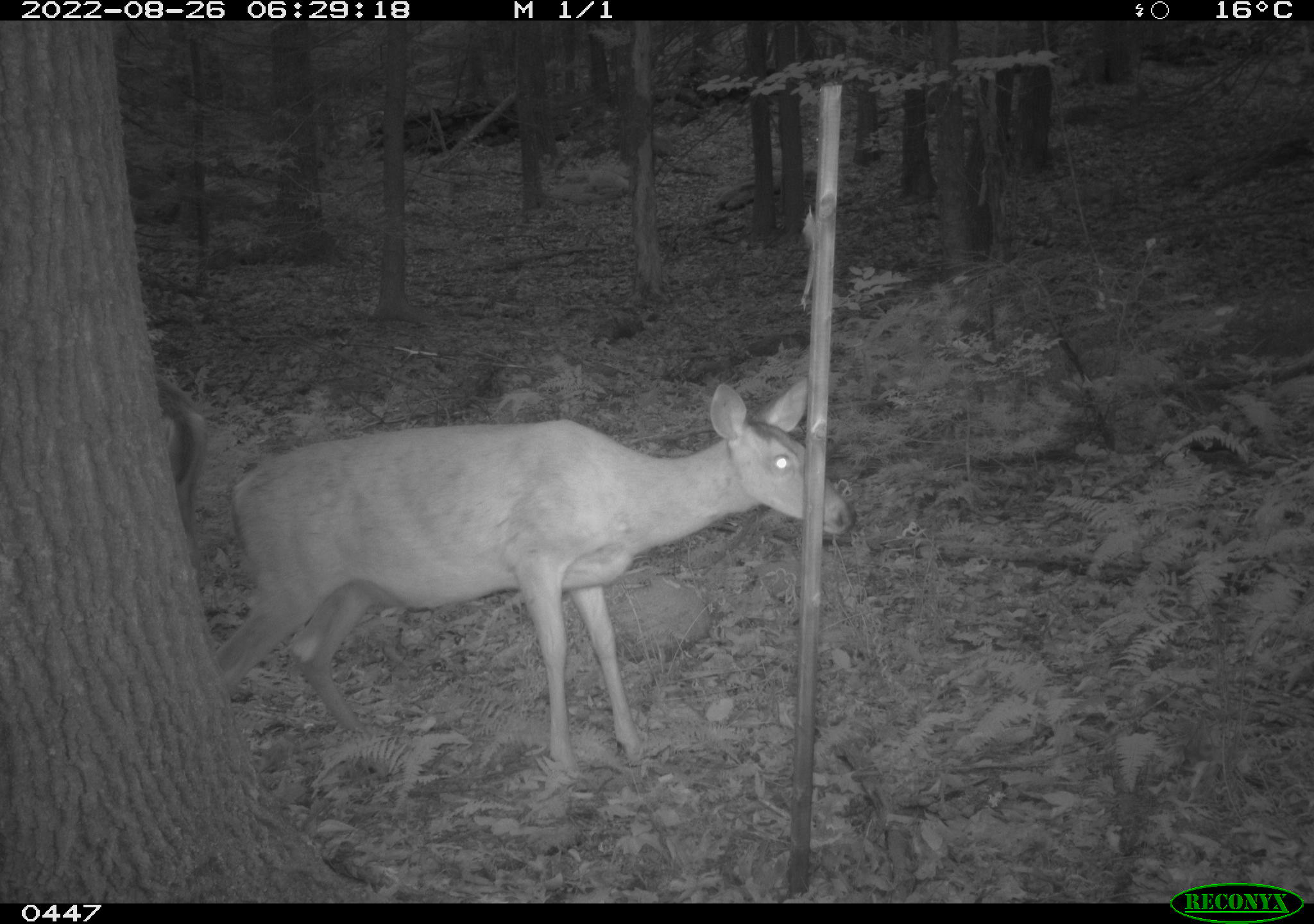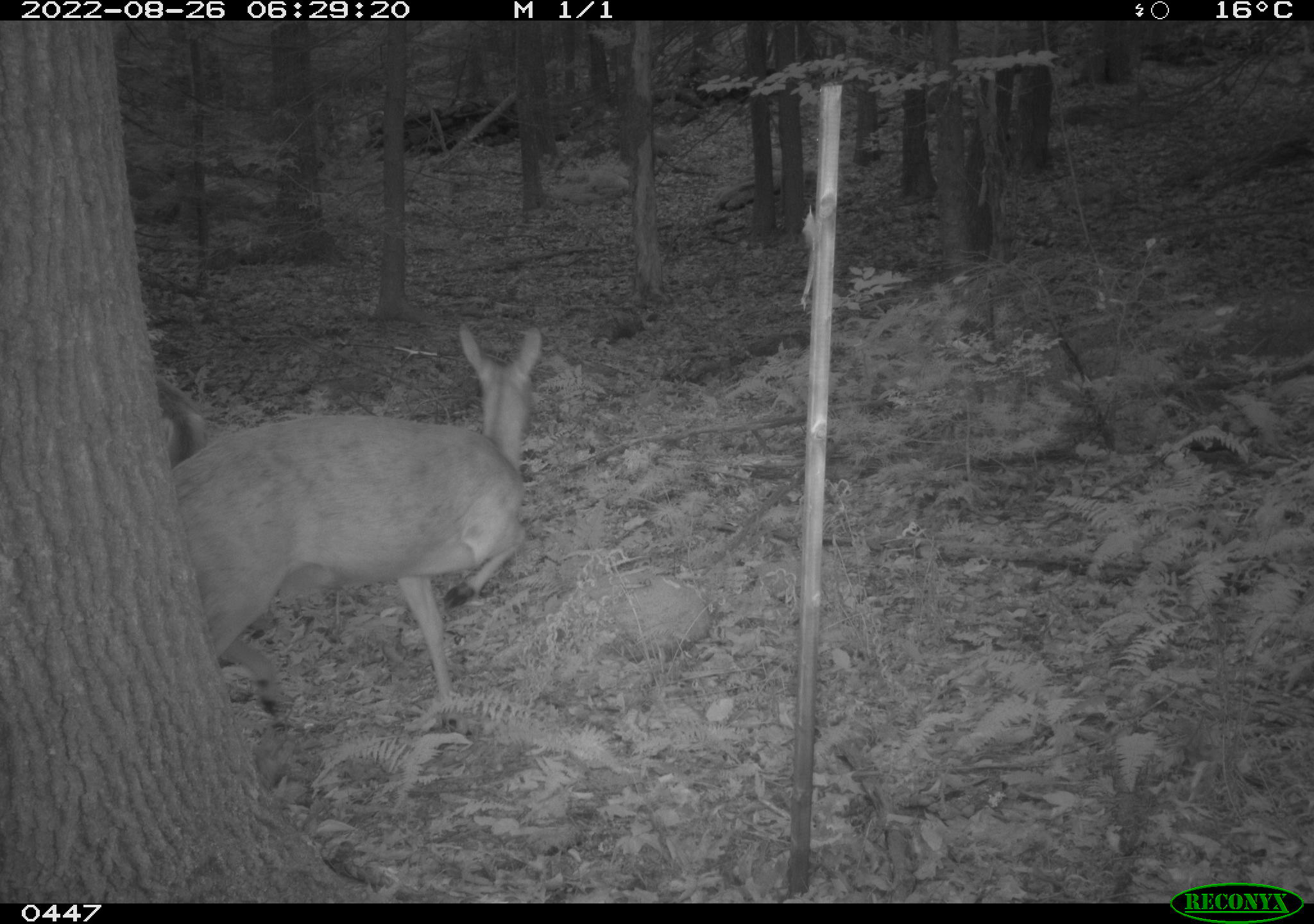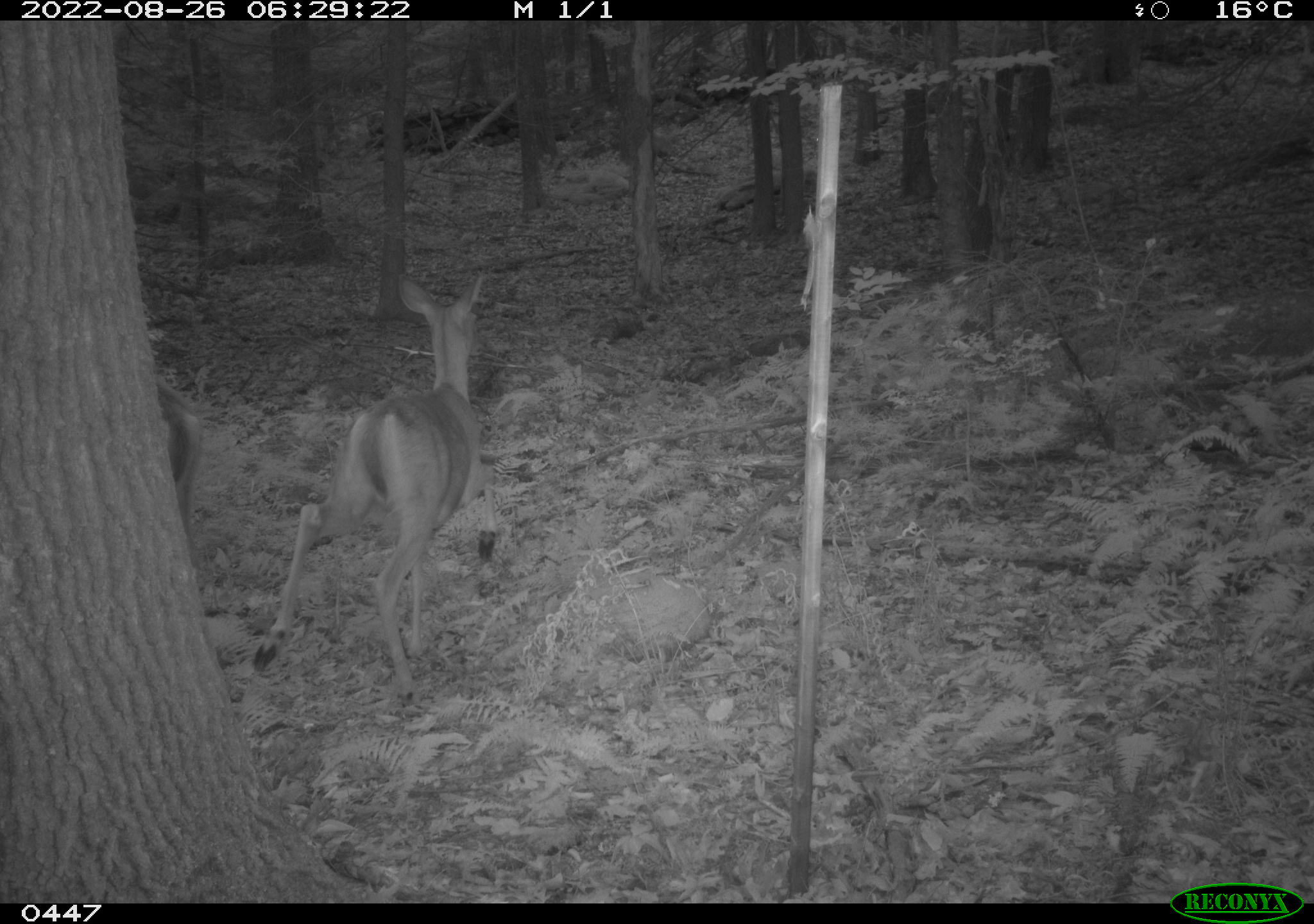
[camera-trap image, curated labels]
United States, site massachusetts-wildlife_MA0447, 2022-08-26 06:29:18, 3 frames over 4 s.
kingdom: Animalia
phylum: Chordata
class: Mammalia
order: Artiodactyla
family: Cervidae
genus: Odocoileus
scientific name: Odocoileus virginianus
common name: white-tailed deer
White-tailed deer (Odocoileus virginianus).